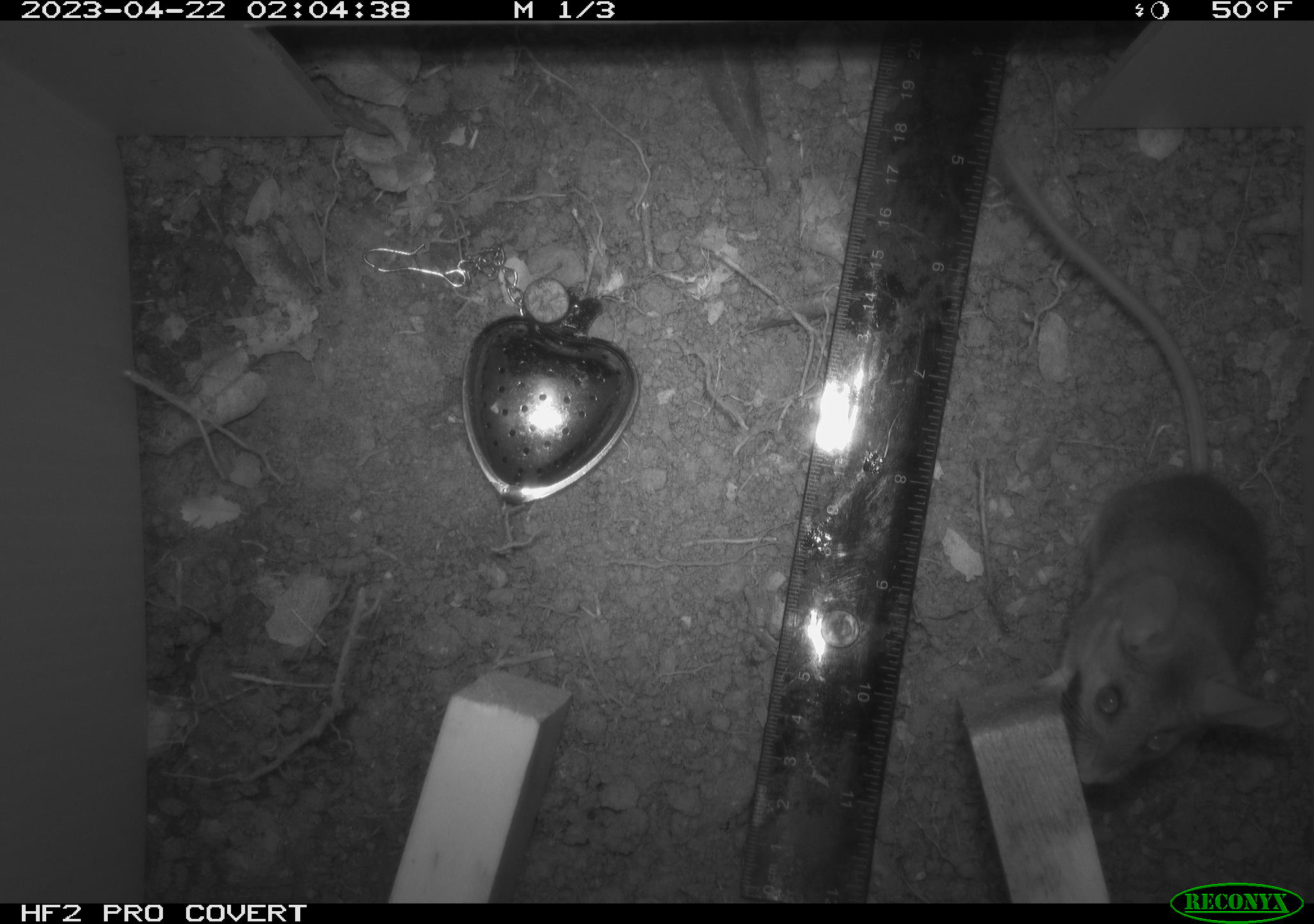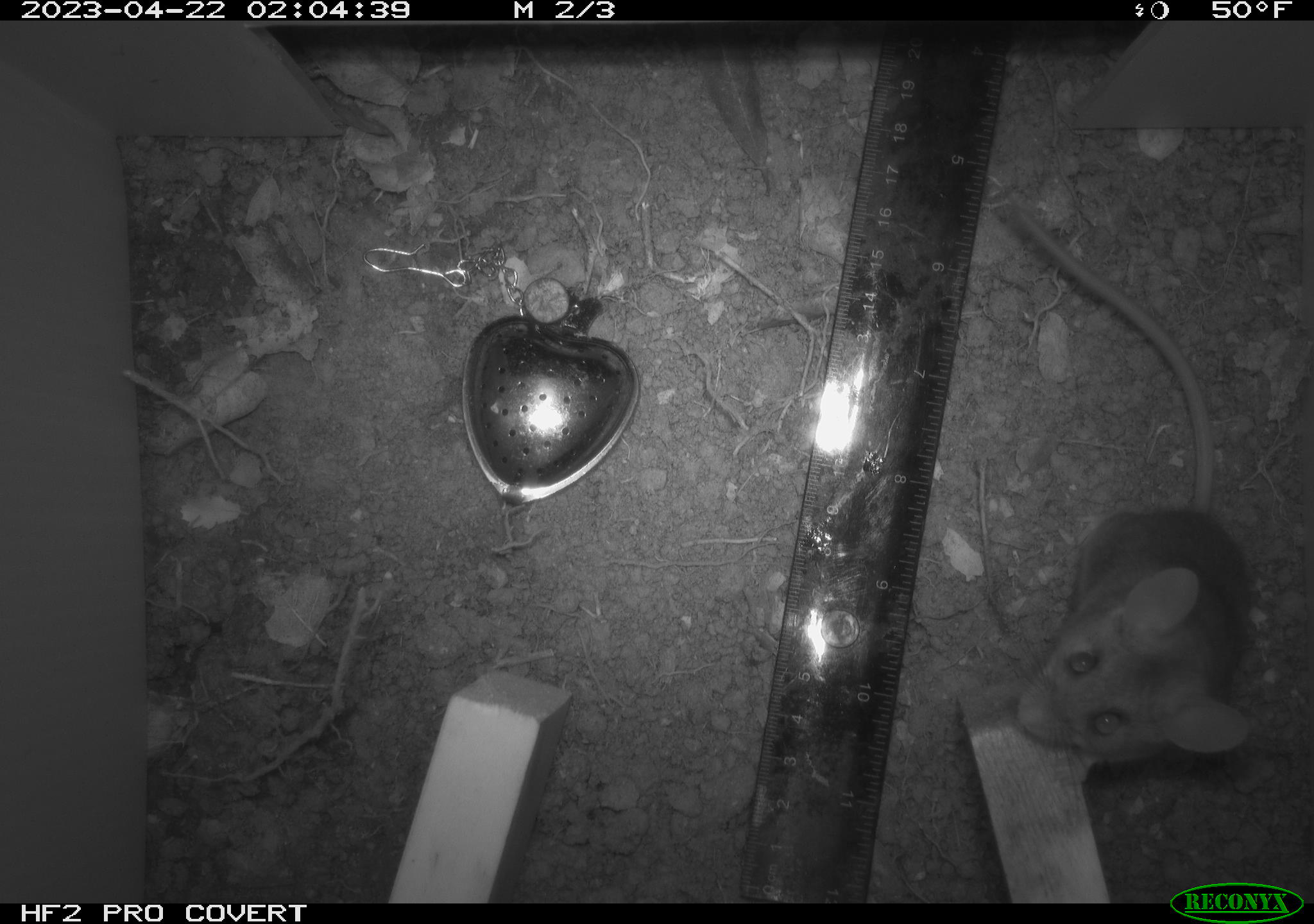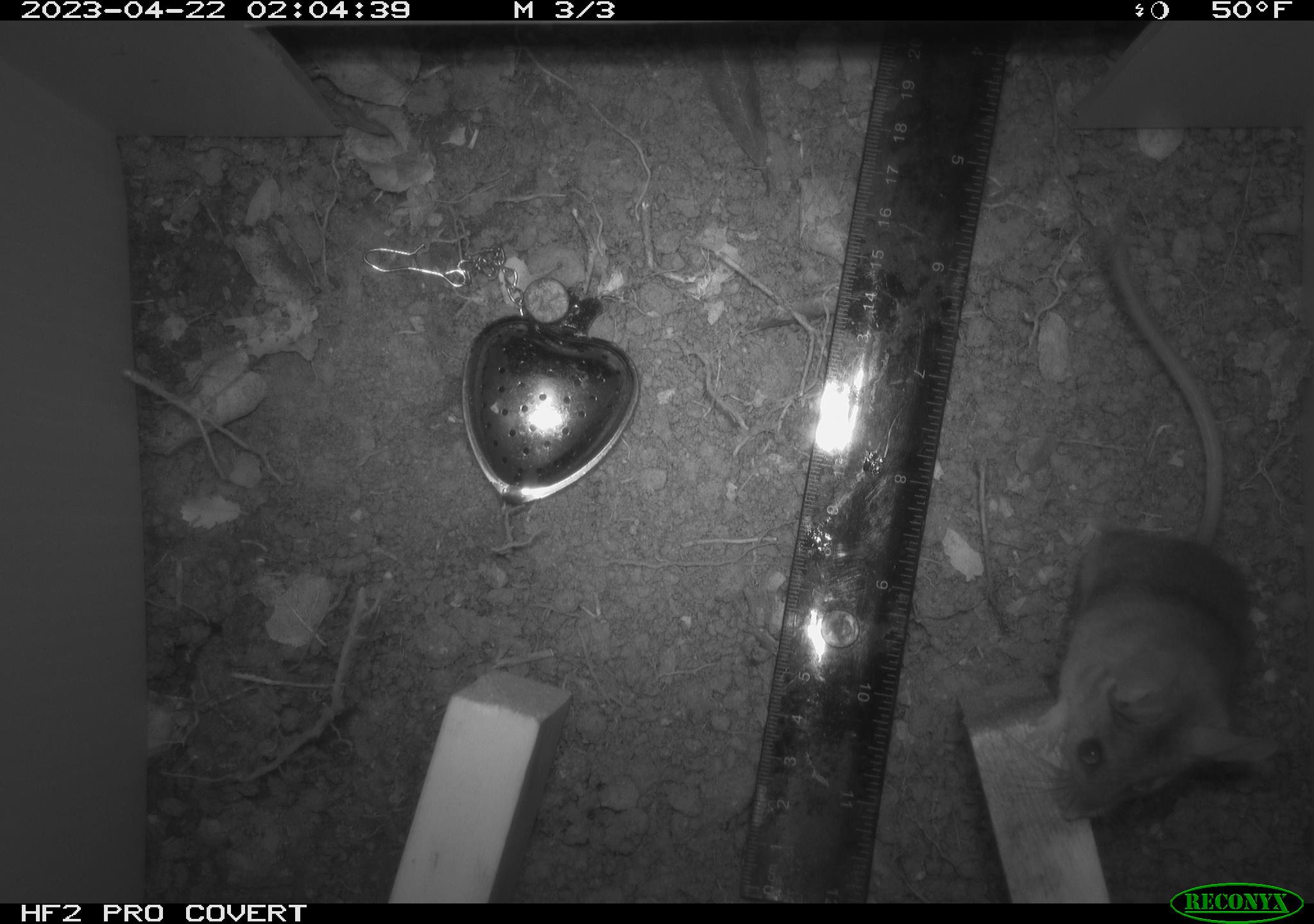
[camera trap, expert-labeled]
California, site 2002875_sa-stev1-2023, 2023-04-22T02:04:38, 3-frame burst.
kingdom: Animalia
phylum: Chordata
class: Mammalia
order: Rodentia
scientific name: Rodentia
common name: mouse species